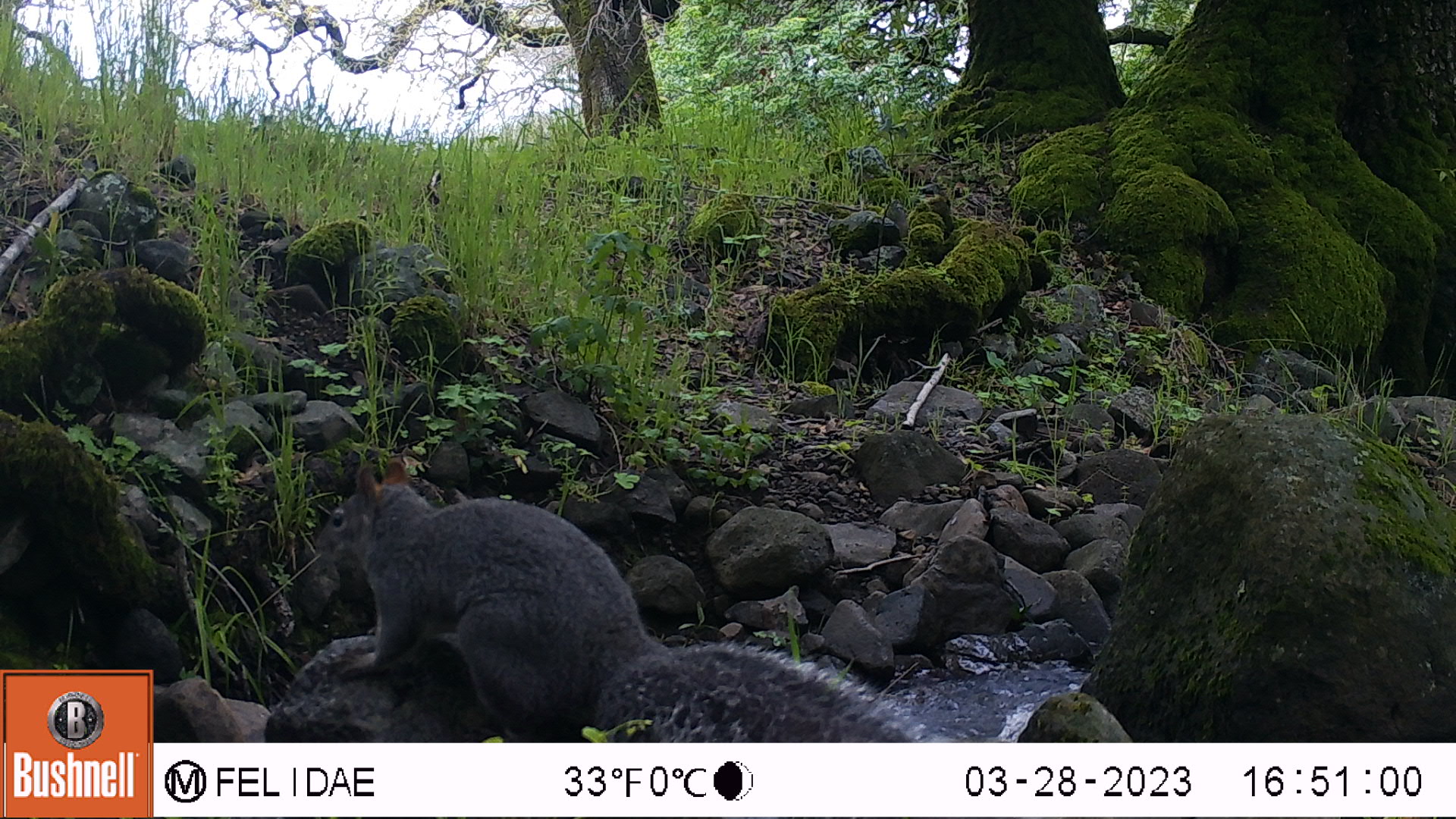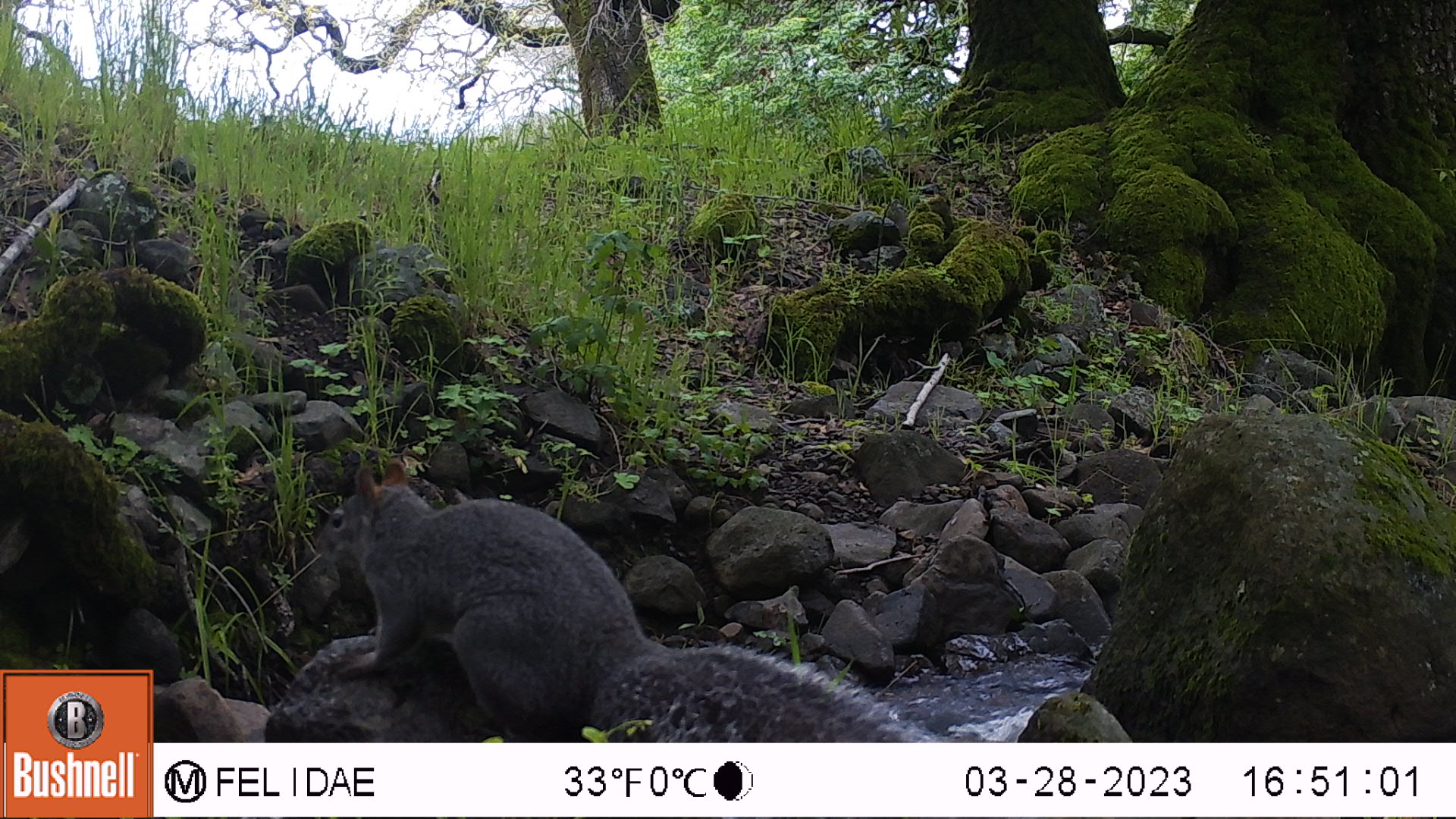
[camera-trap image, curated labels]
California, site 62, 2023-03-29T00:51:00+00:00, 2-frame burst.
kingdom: Animalia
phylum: Chordata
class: Mammalia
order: Rodentia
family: Sciuridae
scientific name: Sciuridae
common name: squirrel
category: unknown squirrel